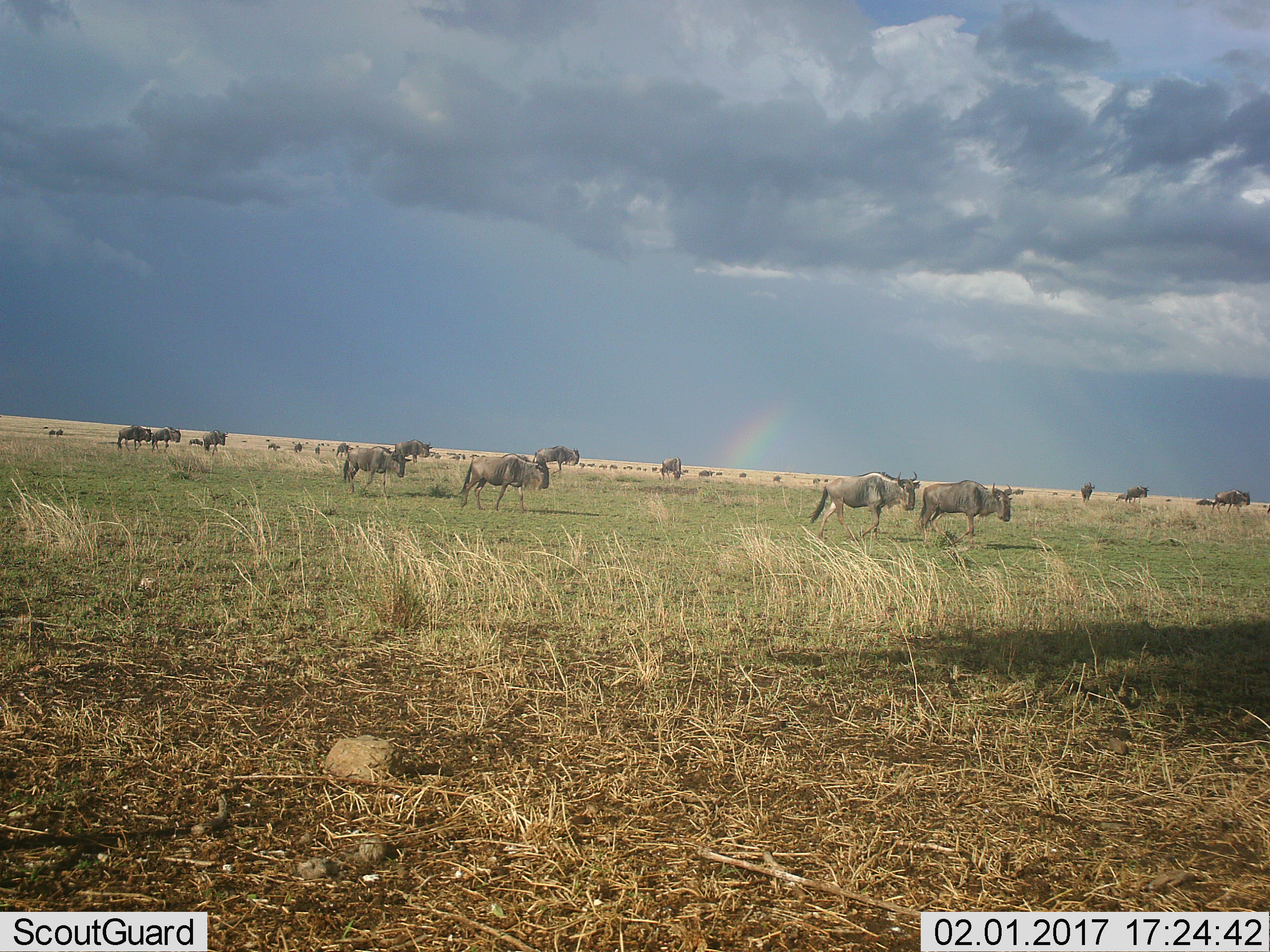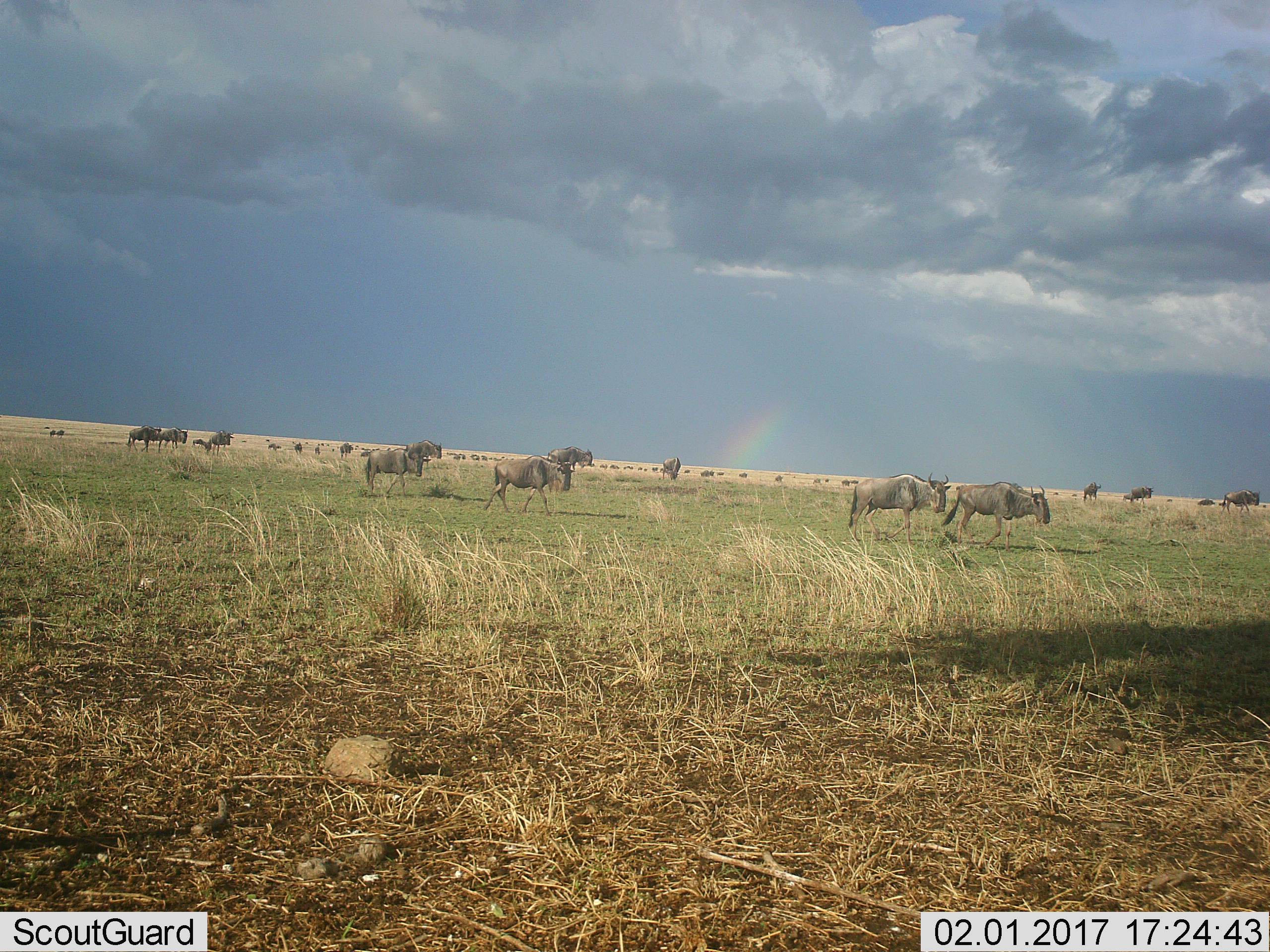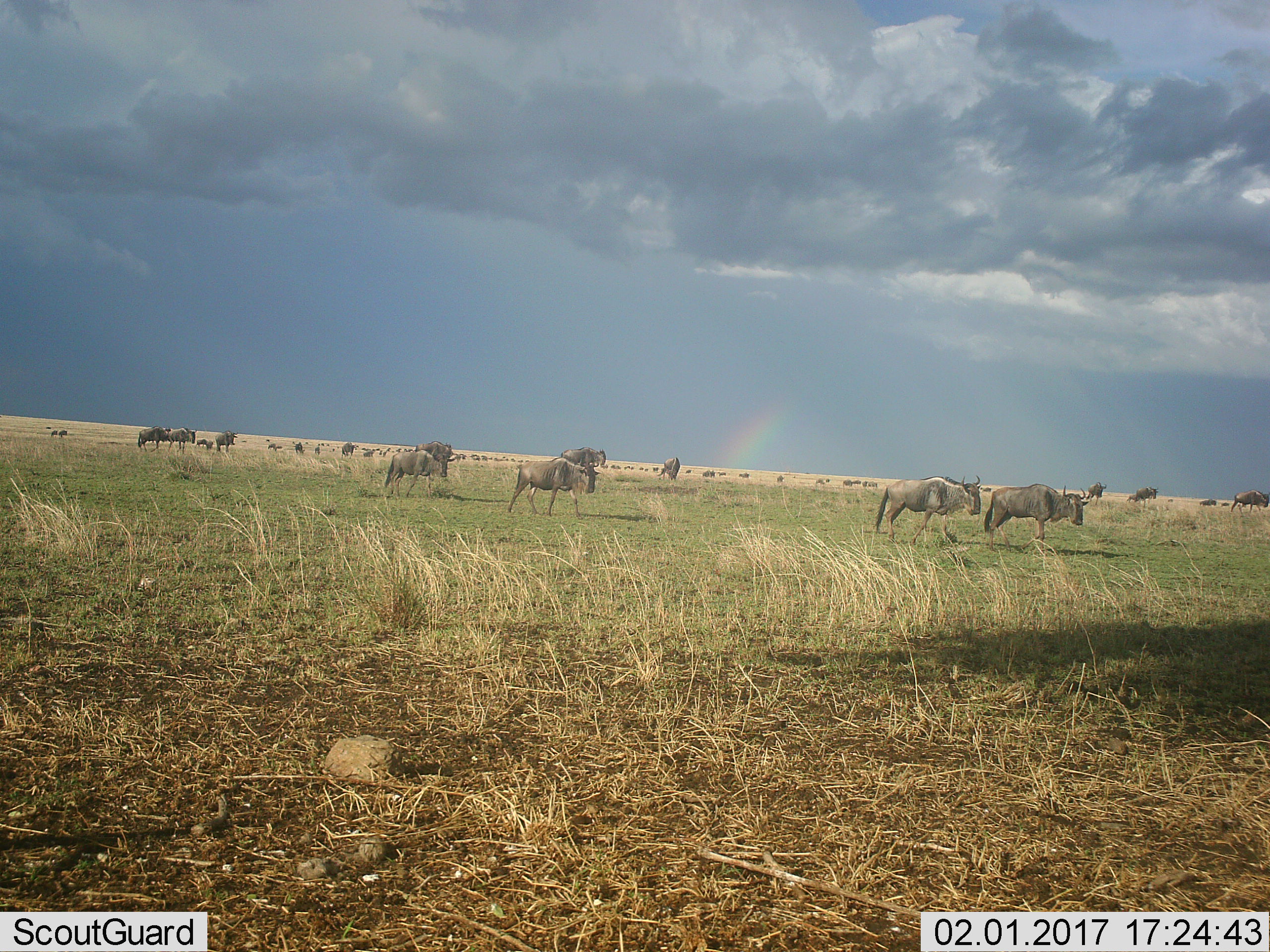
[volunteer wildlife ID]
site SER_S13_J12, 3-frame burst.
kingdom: Animalia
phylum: Chordata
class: Mammalia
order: Artiodactyla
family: Bovidae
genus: Connochaetes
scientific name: Connochaetes taurinus taurinus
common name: blue wildebeest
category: wildebeestblue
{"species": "wildebeestblue (blue wildebeest) (Connochaetes taurinus taurinus)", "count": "11-50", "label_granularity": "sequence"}